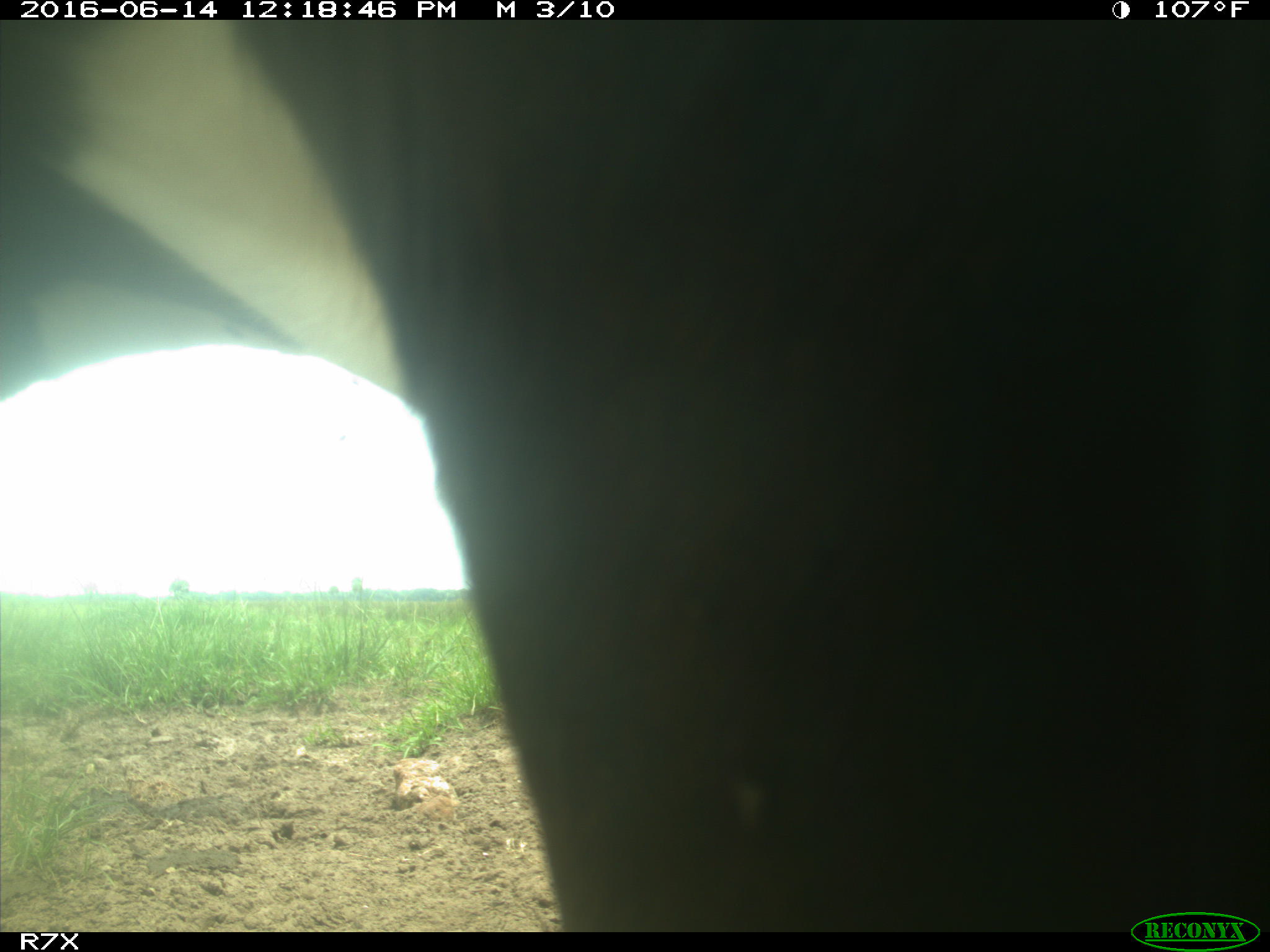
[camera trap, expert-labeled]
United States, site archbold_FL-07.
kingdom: Animalia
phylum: Chordata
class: Mammalia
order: Artiodactyla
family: Bovidae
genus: Bos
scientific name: Bos taurus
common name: domestic cow